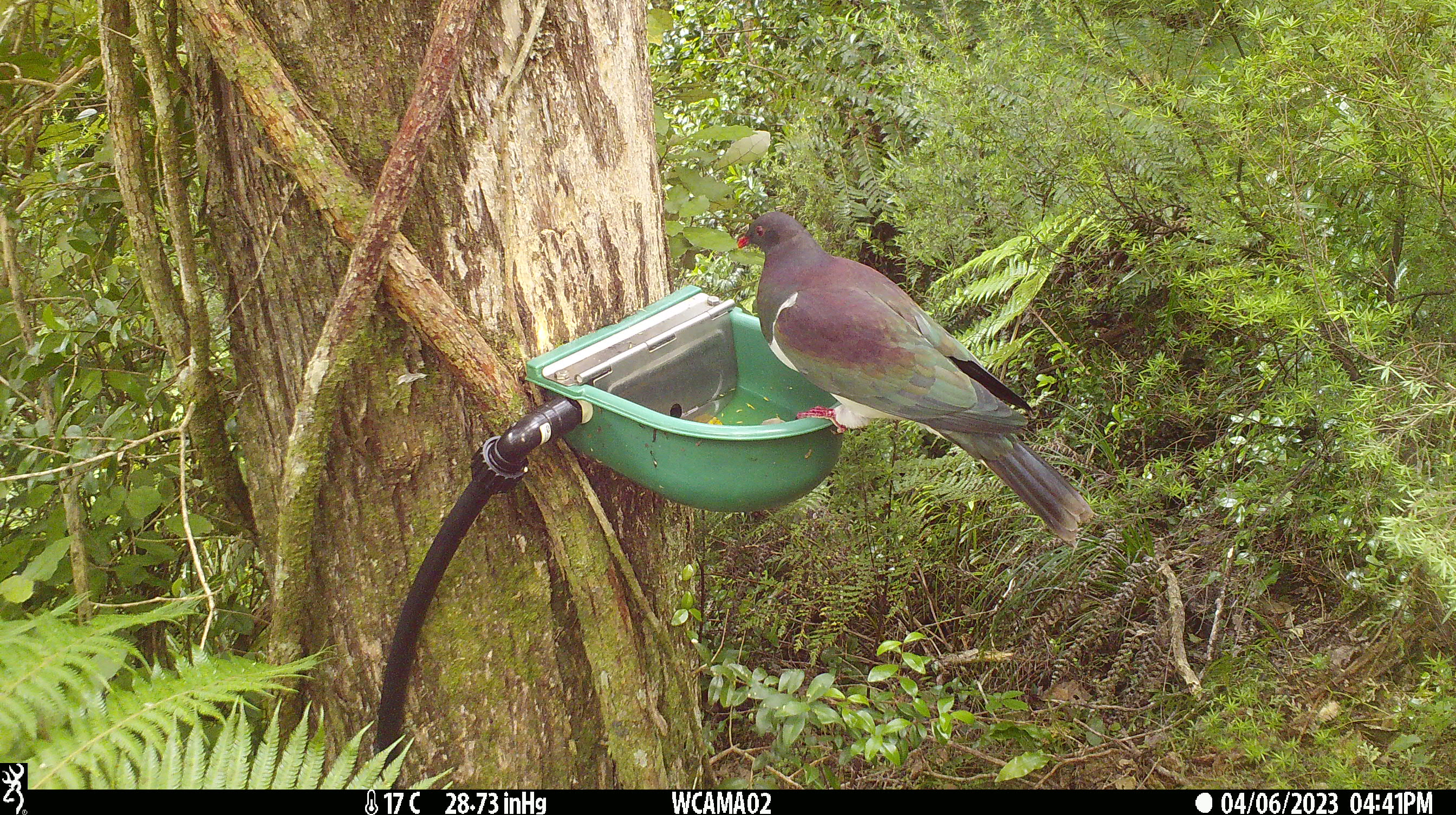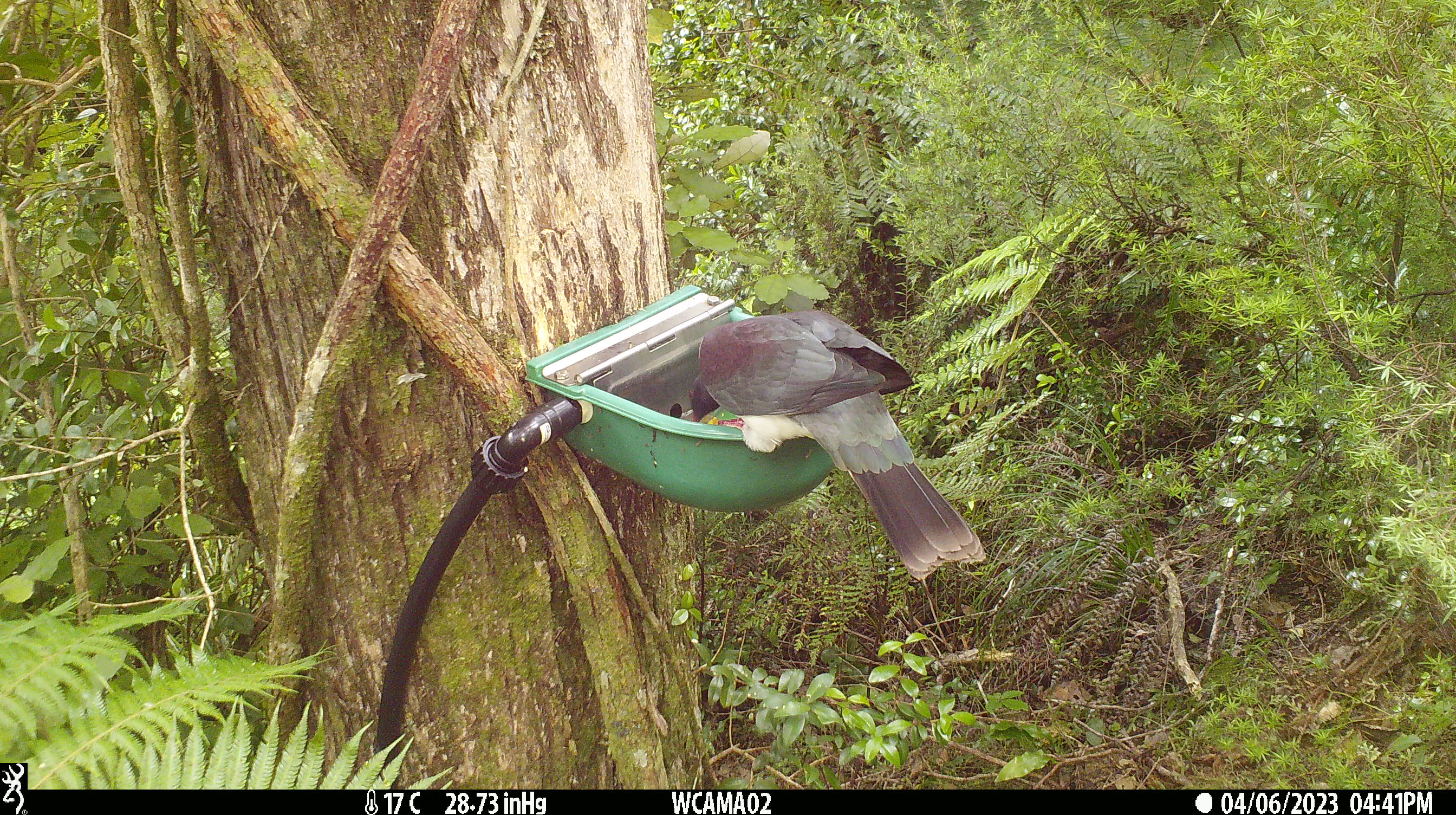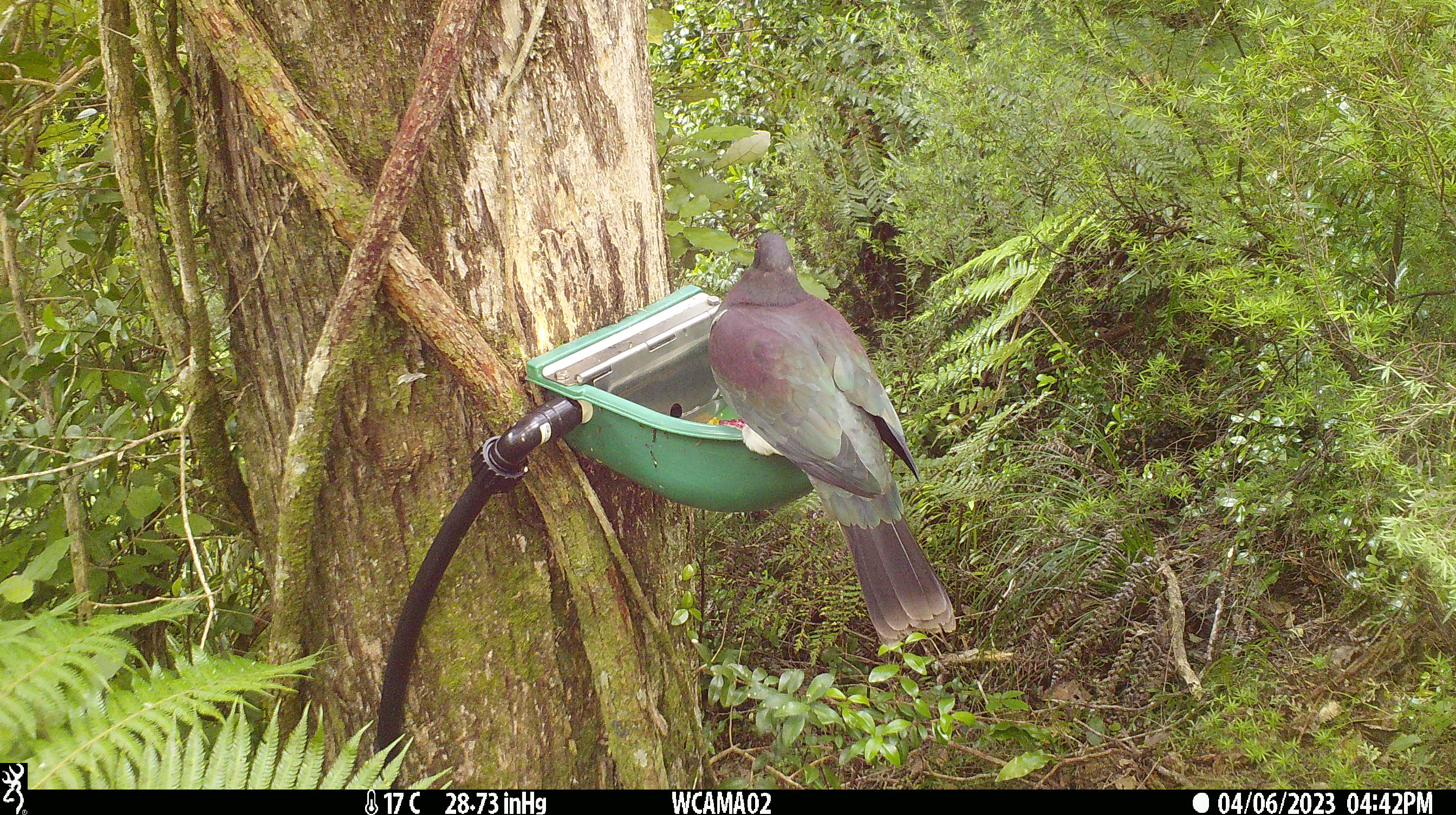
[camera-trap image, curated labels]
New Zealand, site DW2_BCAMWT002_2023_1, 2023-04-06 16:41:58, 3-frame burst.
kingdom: Animalia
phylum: Chordata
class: Aves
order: Columbiformes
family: Columbidae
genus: Hemiphaga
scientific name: Hemiphaga novaeseelandiae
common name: new zealand pigeon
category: kereru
Kereru (new zealand pigeon) (Hemiphaga novaeseelandiae).